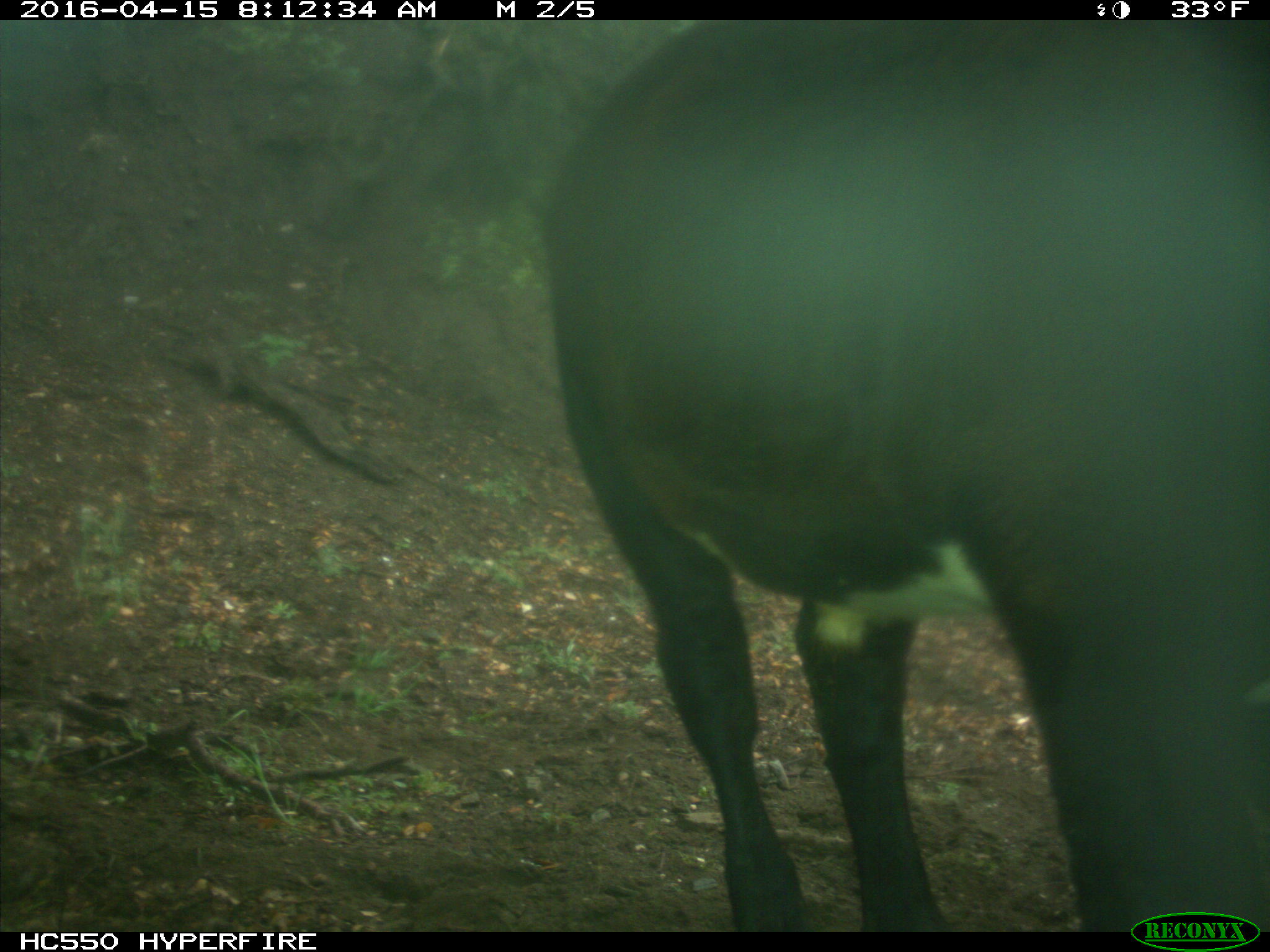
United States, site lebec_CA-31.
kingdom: Animalia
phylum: Chordata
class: Mammalia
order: Artiodactyla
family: Bovidae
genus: Bos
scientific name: Bos taurus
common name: domestic cow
Bos taurus (domestic cow).